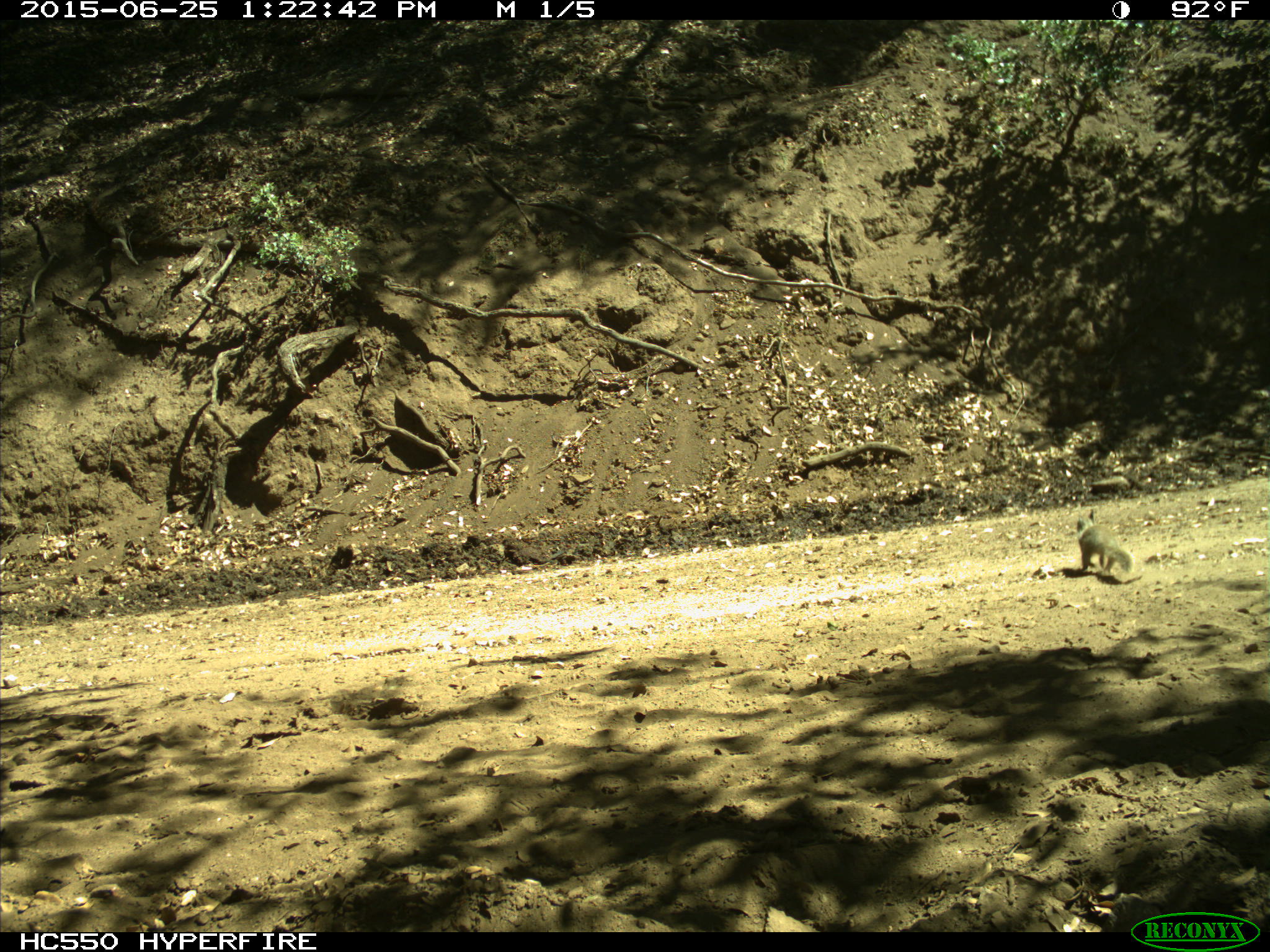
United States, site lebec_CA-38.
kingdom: Animalia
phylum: Chordata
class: Mammalia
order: Rodentia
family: Sciuridae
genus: Otospermophilus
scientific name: Otospermophilus beecheyi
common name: california ground squirrel